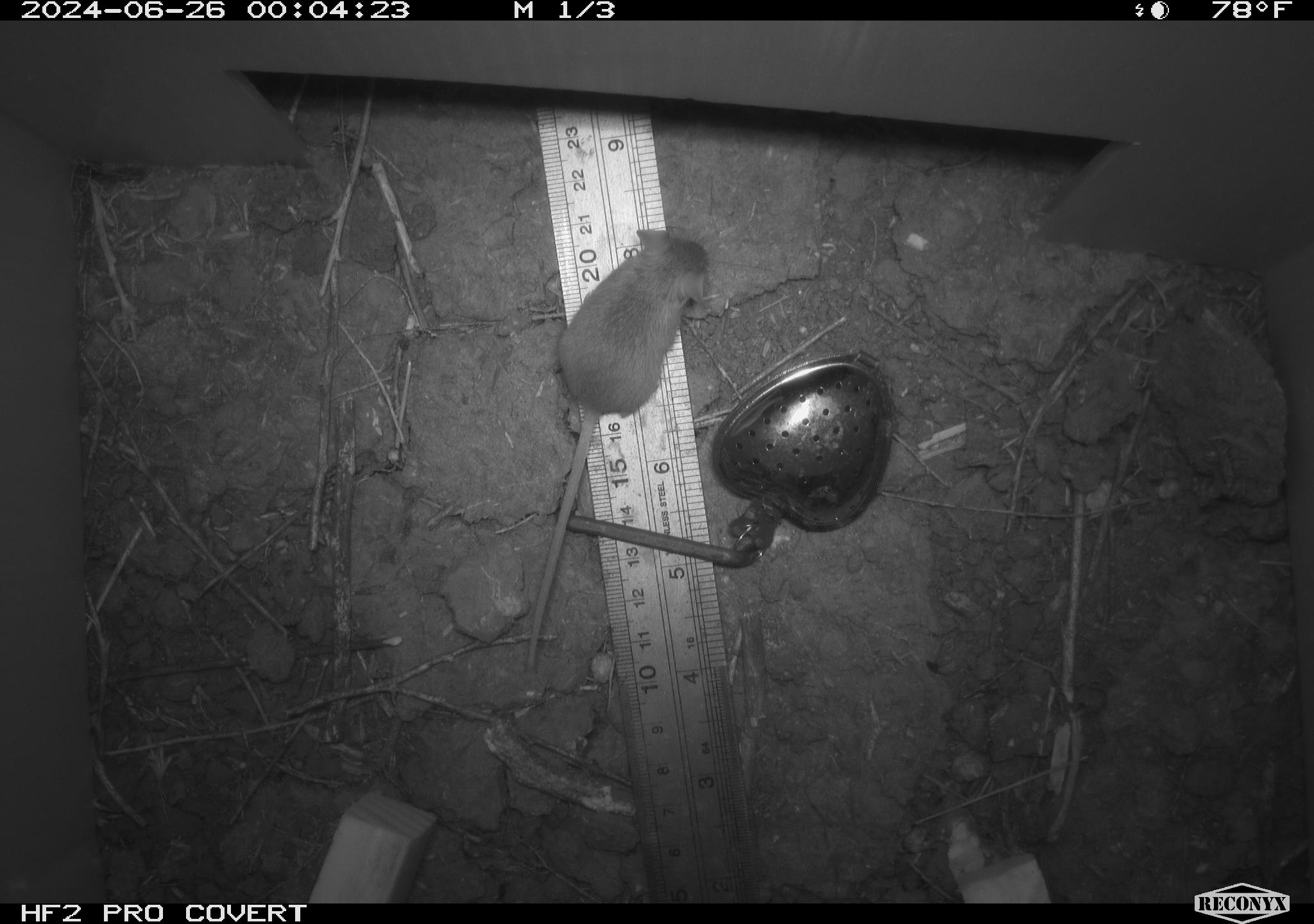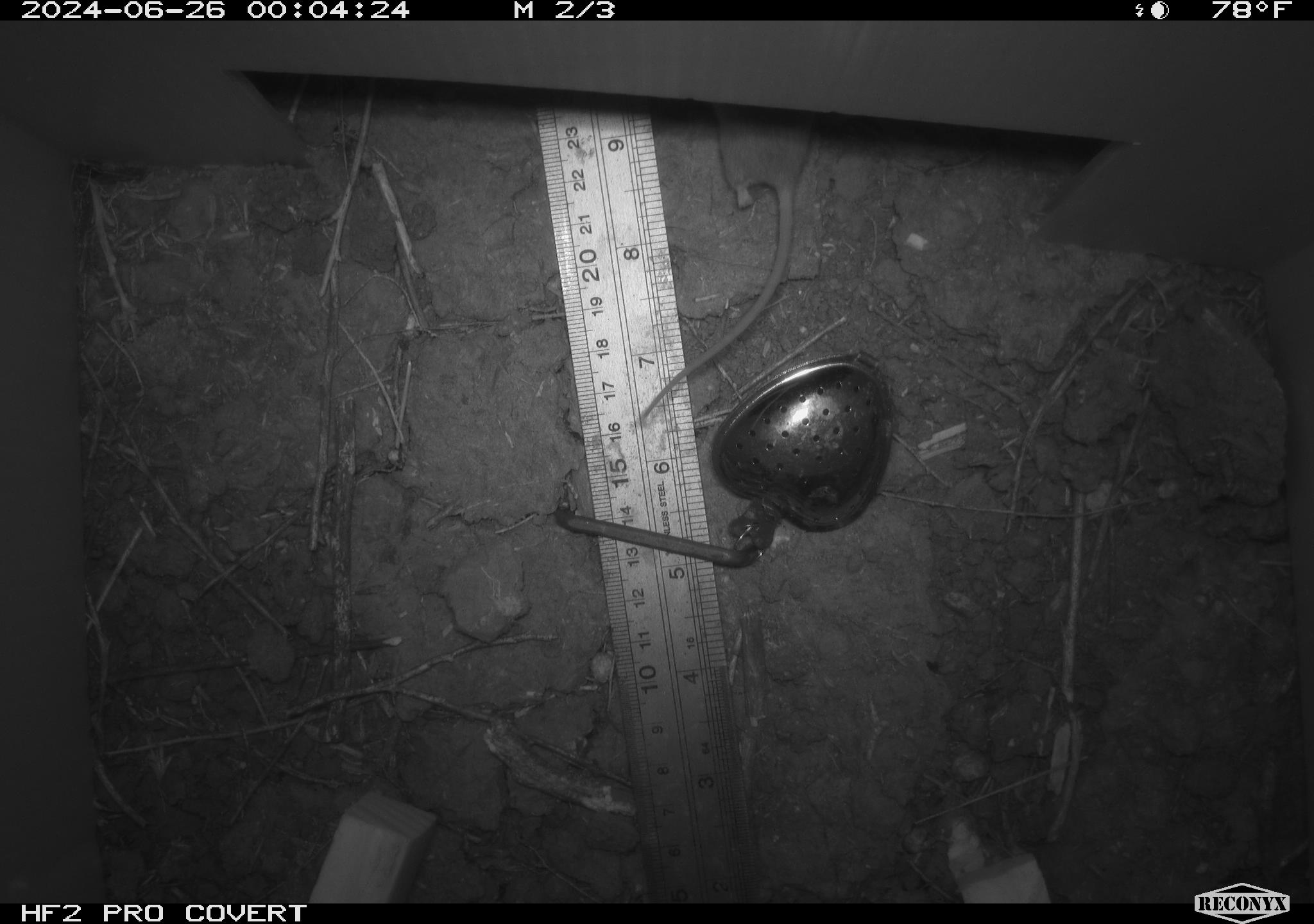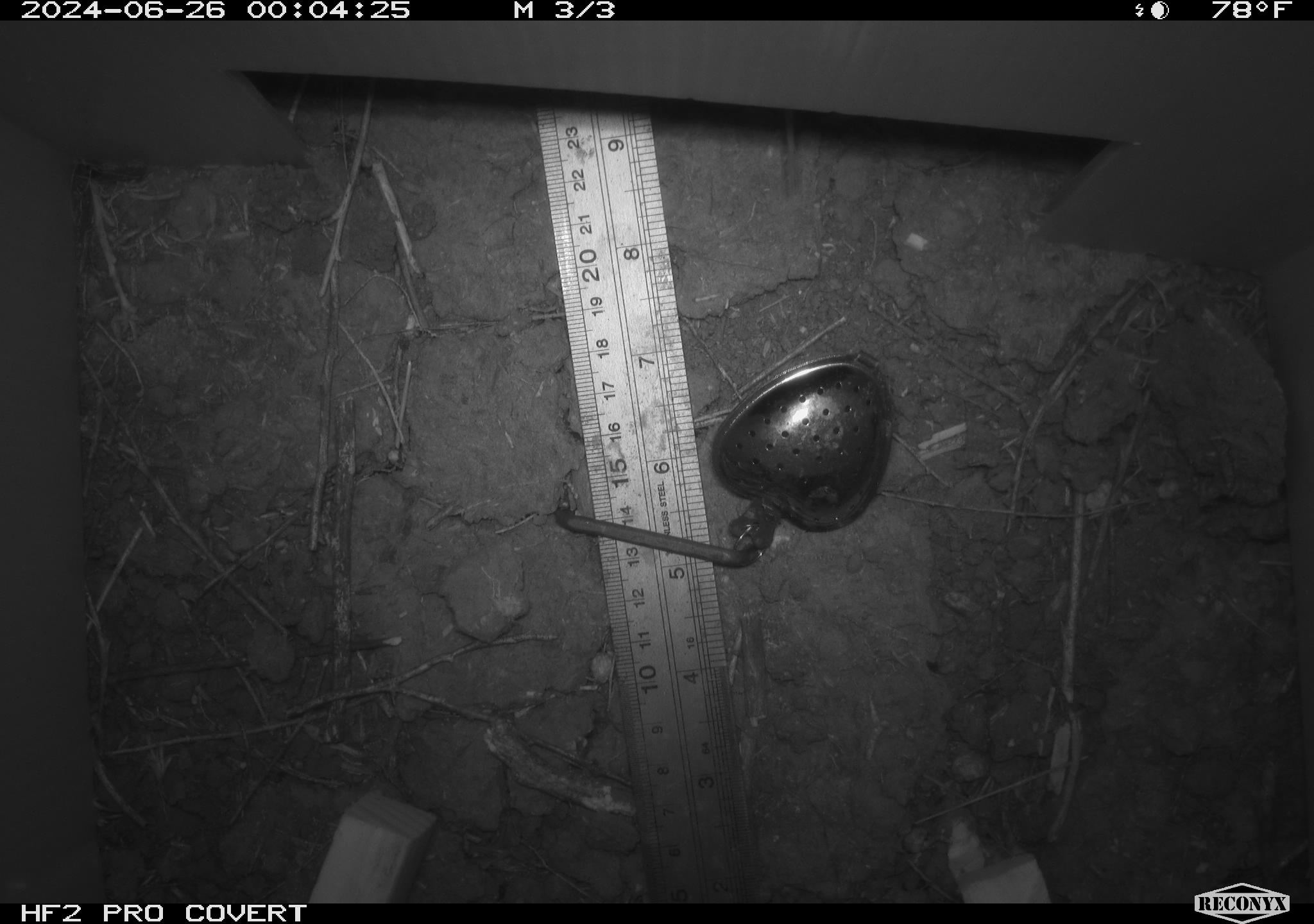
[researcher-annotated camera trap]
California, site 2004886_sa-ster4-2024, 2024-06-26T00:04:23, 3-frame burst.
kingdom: Animalia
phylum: Chordata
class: Mammalia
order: Rodentia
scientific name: Rodentia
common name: mouse species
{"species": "mouse species (Rodentia)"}